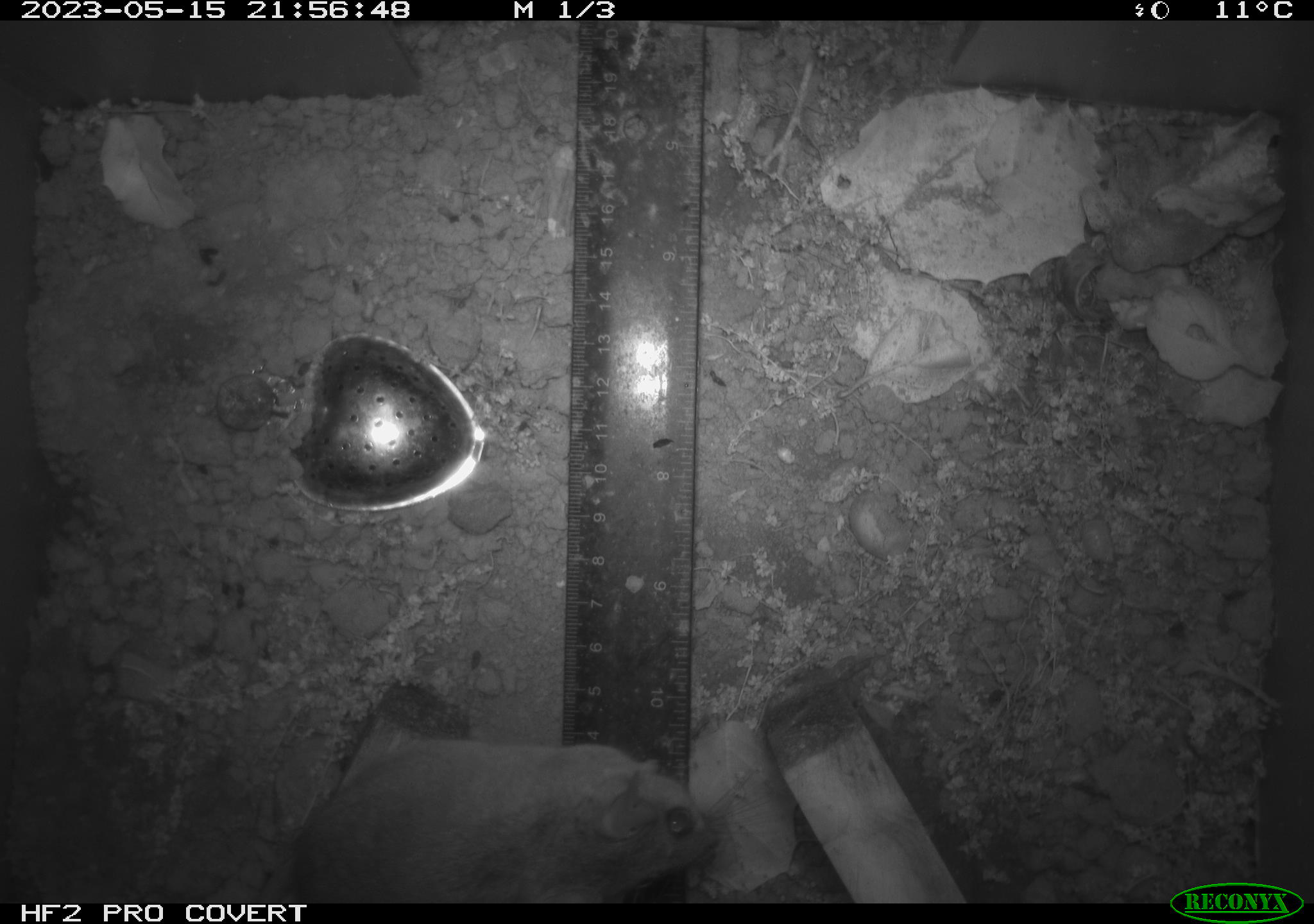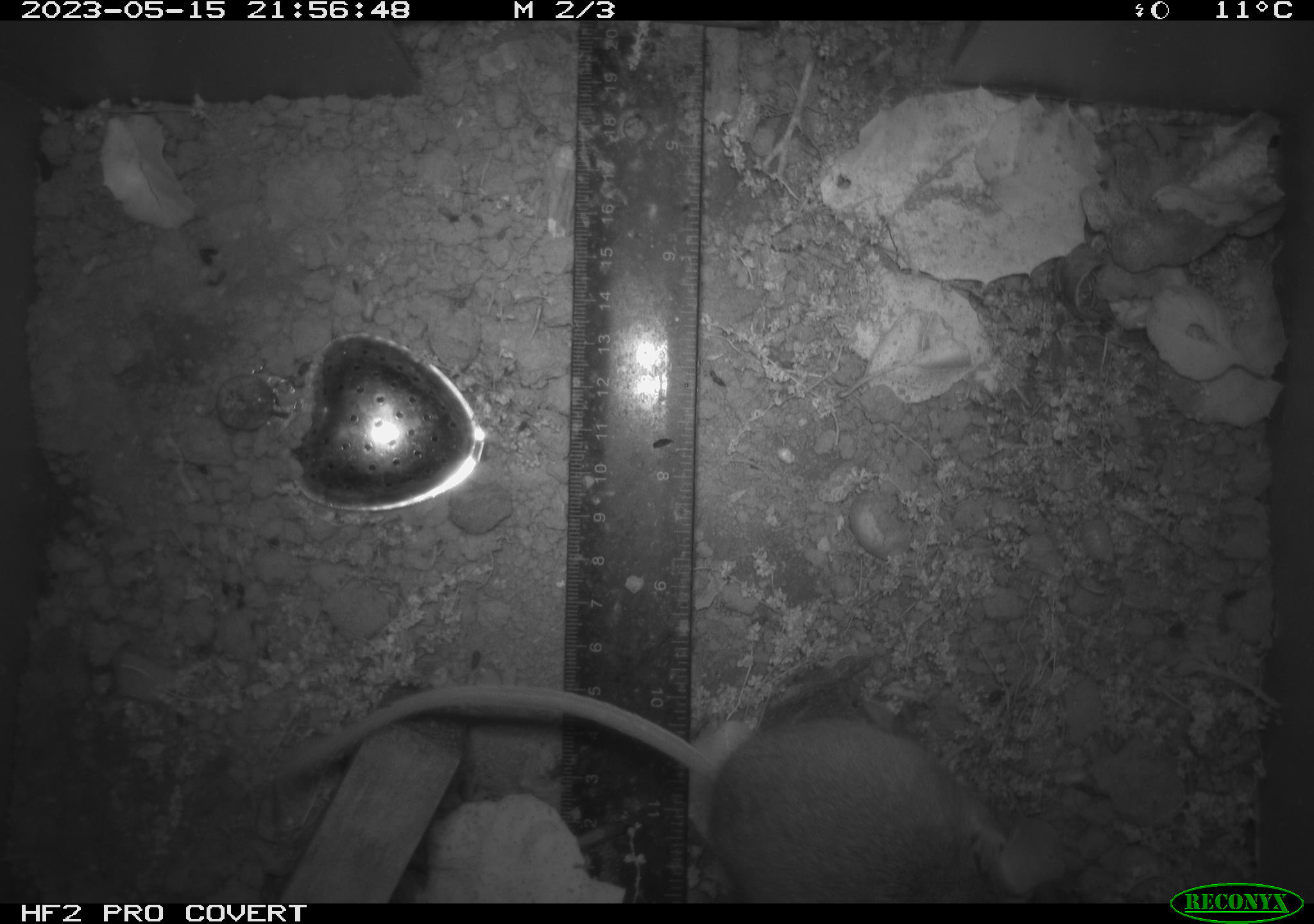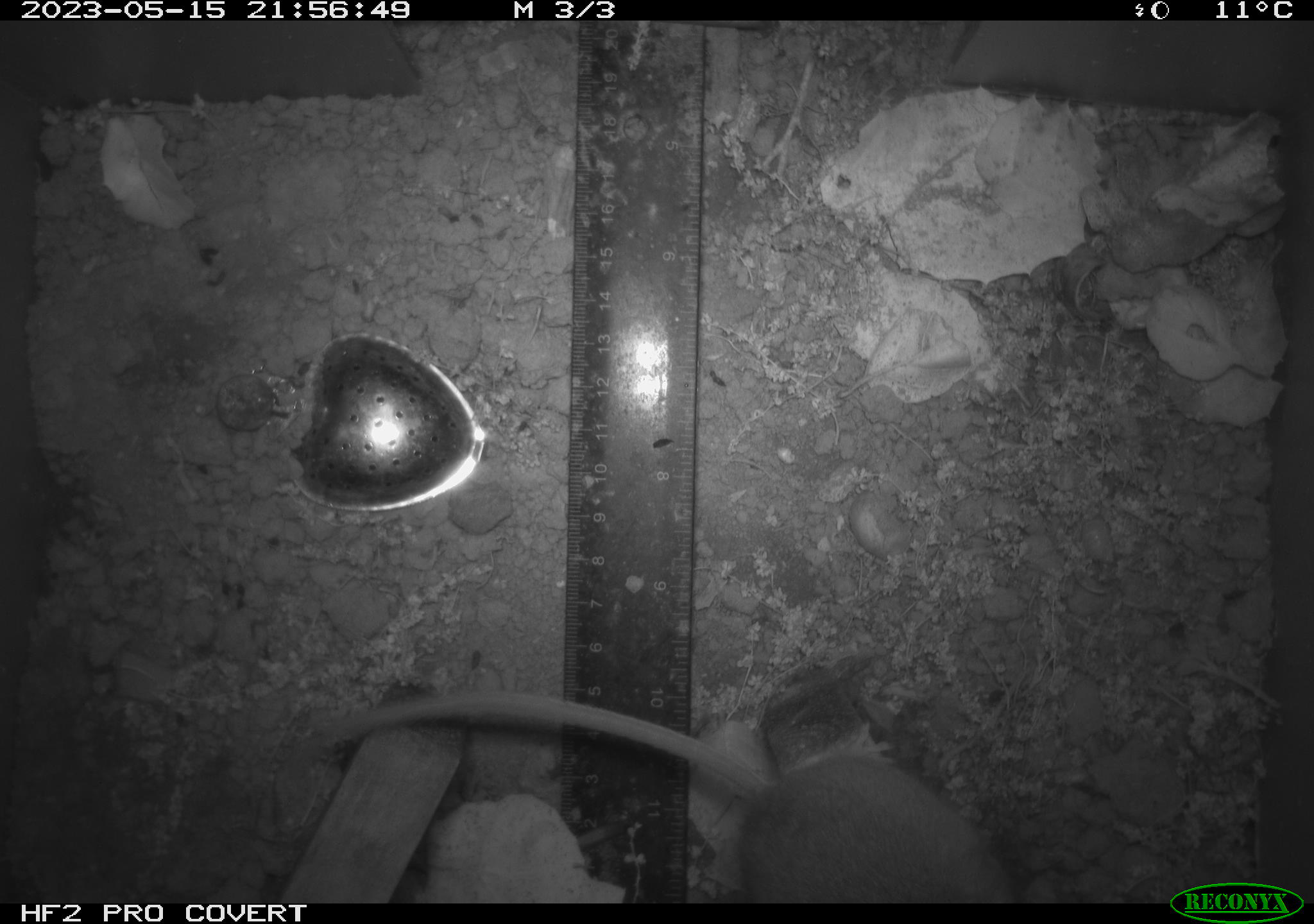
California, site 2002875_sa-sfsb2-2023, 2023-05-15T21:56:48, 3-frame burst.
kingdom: Animalia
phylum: Chordata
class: Mammalia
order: Rodentia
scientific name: Rodentia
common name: mouse species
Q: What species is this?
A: Mouse species (Rodentia).